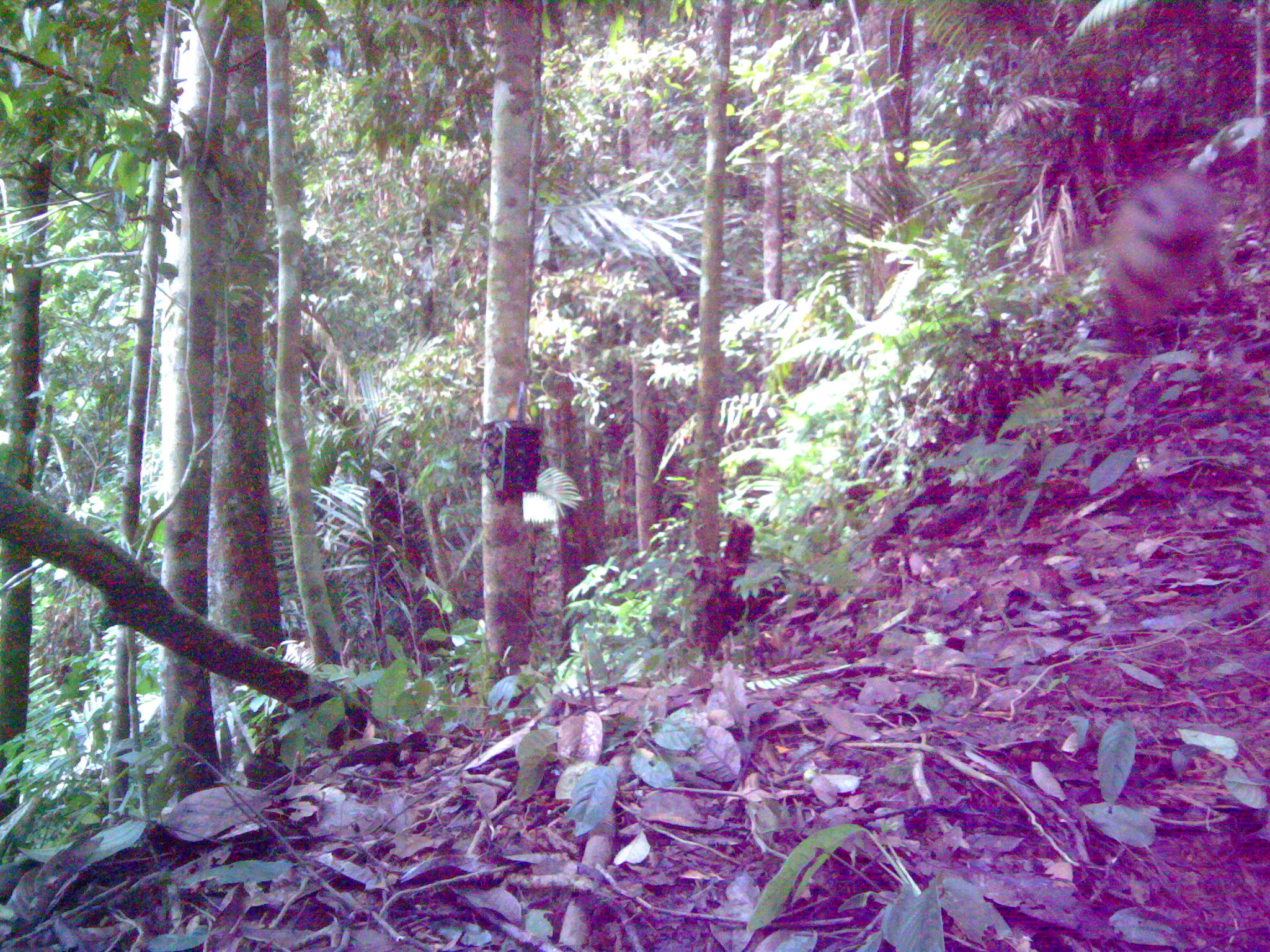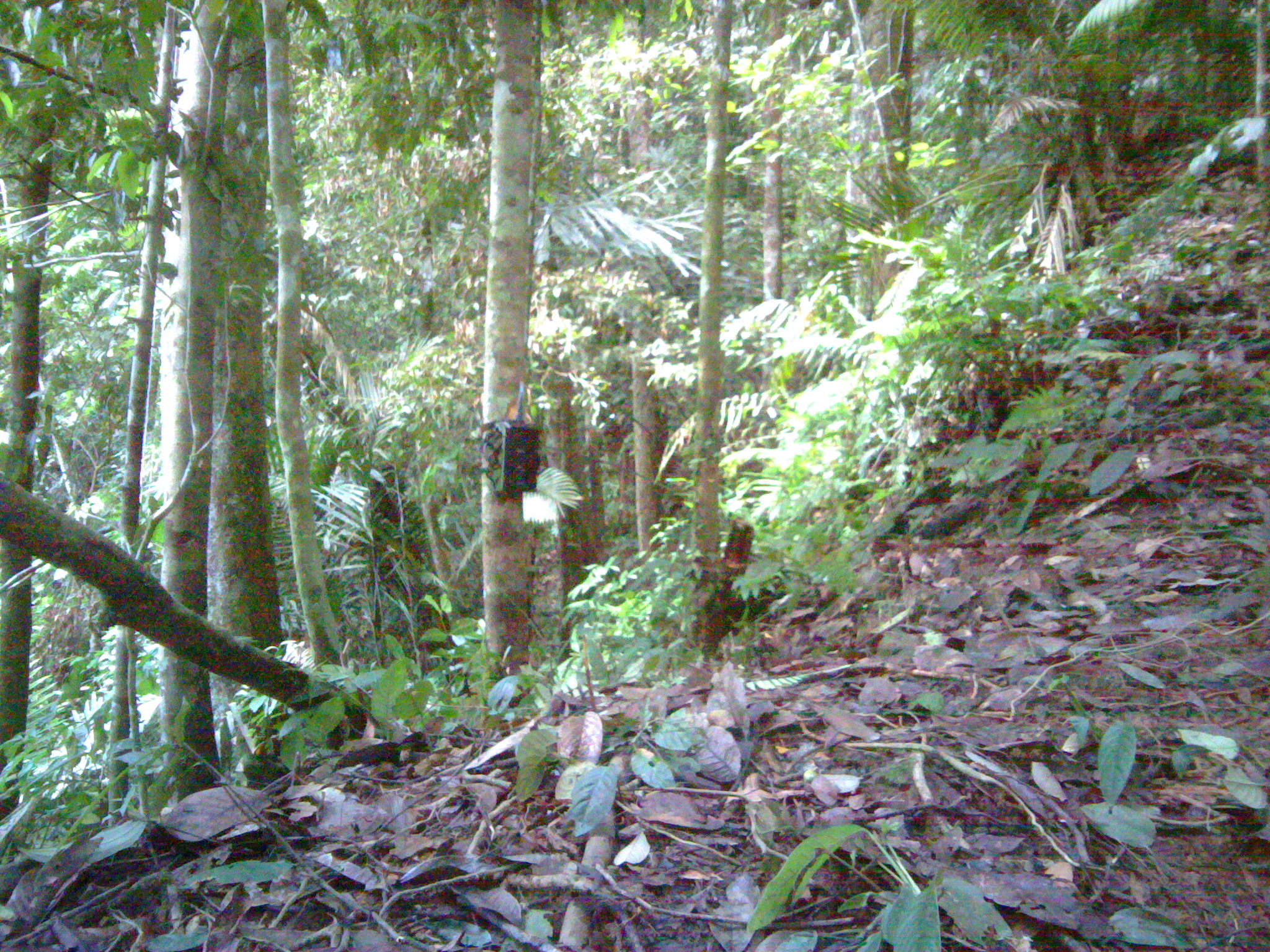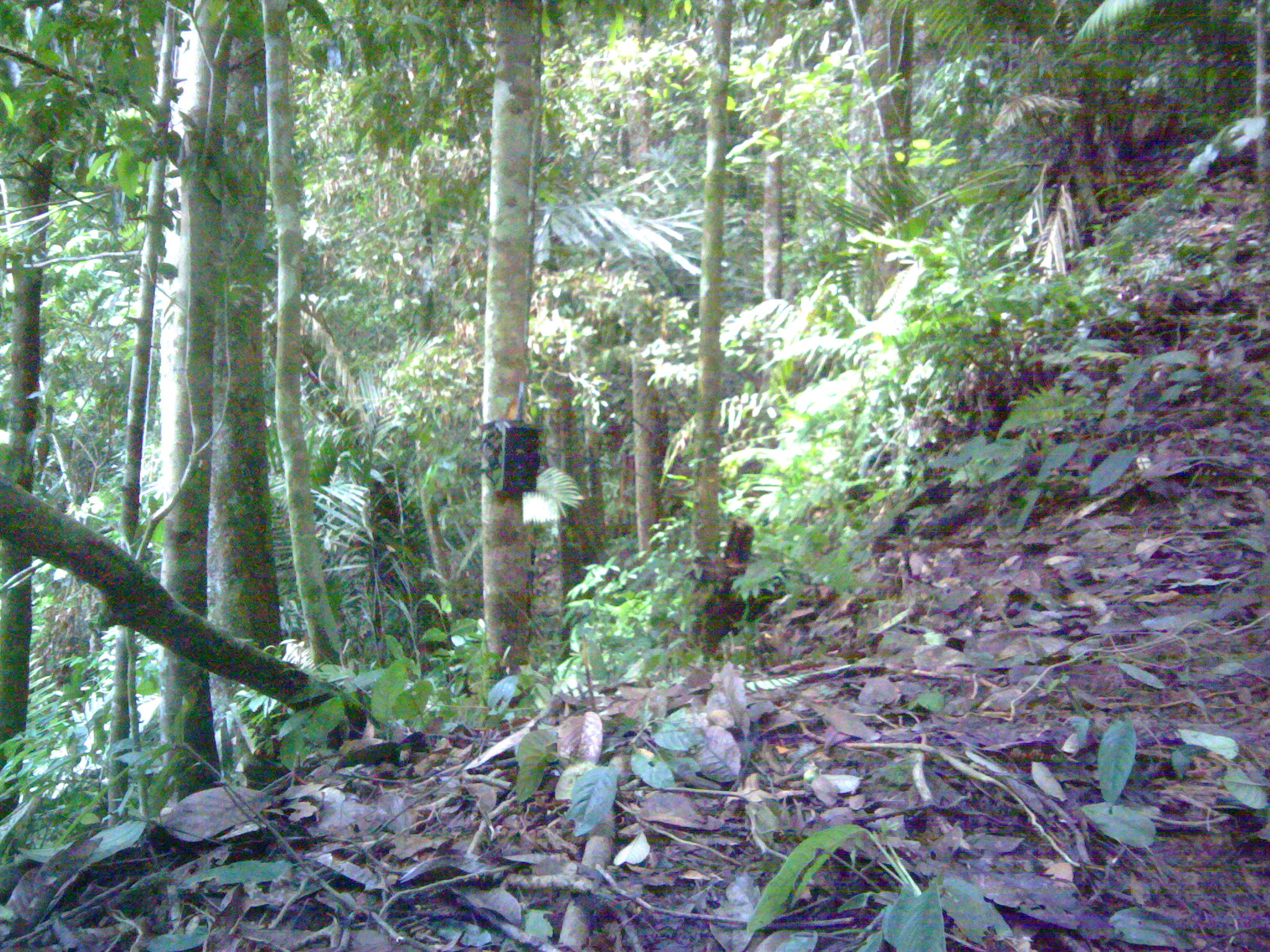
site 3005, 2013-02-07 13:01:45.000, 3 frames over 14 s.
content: unidentified animal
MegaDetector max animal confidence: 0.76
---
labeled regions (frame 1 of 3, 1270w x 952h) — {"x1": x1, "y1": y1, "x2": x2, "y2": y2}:
unknown: {"x1": 1100, "y1": 167, "x2": 1228, "y2": 335}